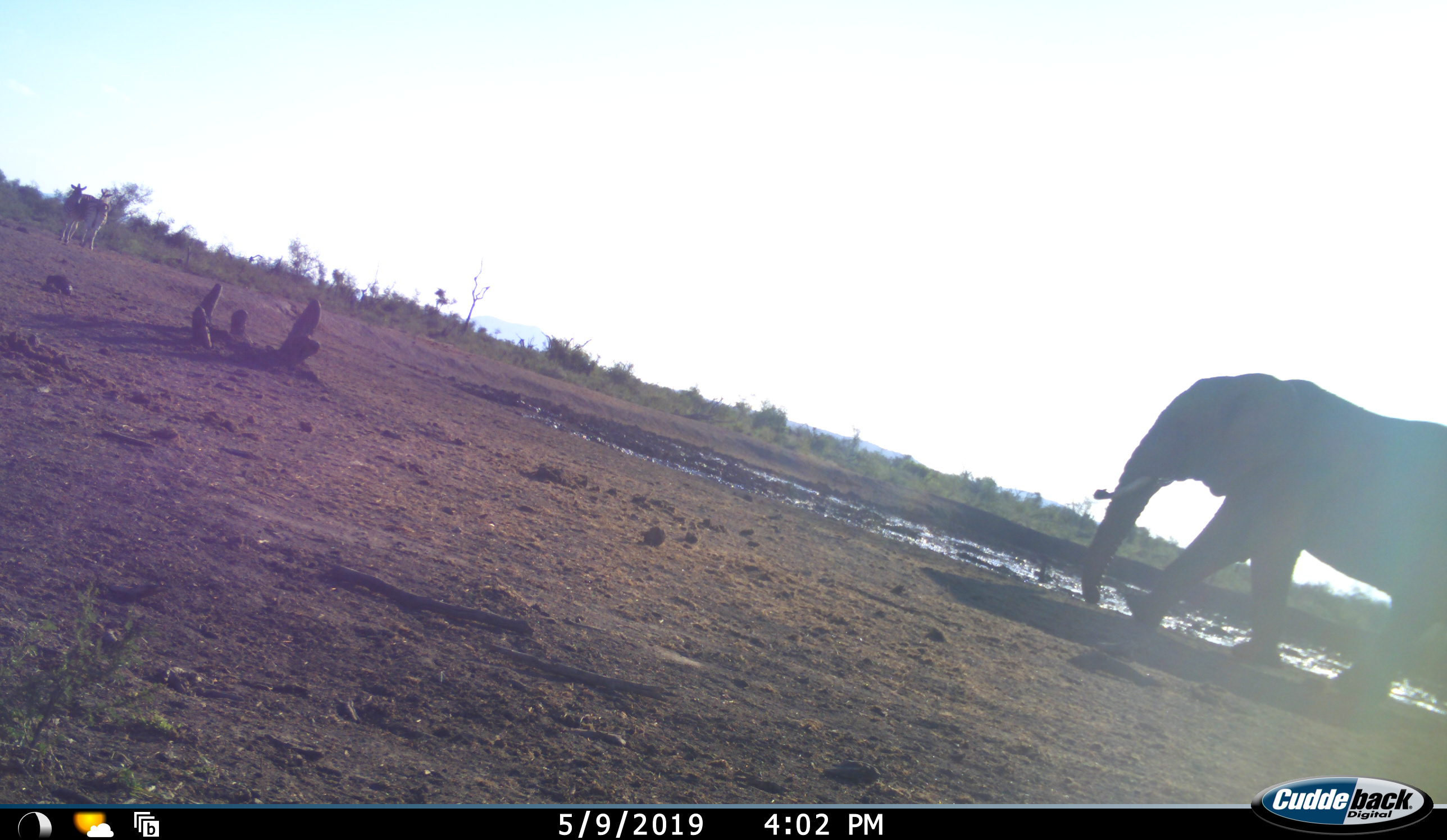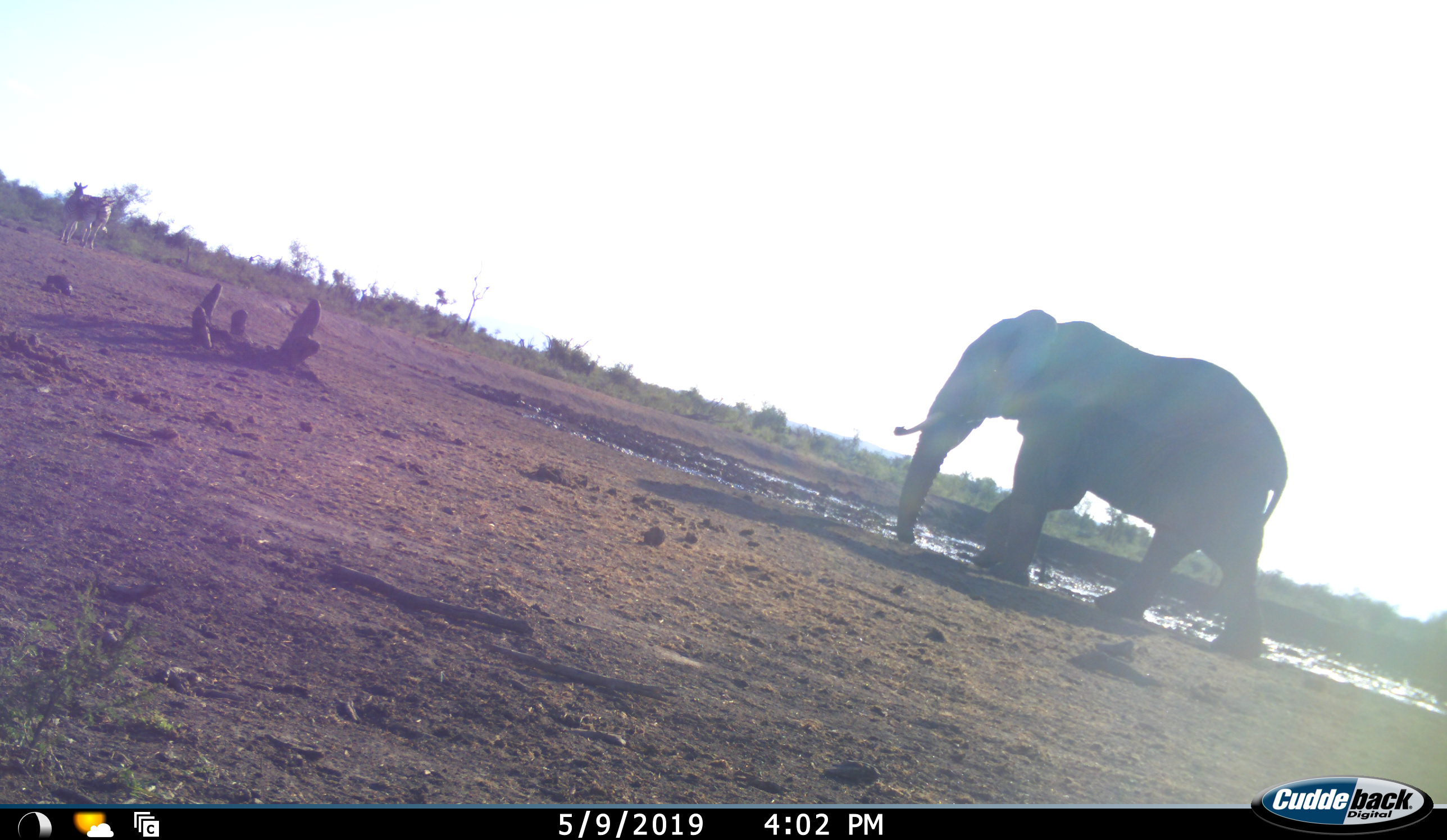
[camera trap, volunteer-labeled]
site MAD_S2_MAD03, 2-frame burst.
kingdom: Animalia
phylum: Chordata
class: Mammalia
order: Proboscidea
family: Elephantidae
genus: Loxodonta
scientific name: Loxodonta africana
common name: african bush elephant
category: elephant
Elephant (african bush elephant) (Loxodonta africana), count 1. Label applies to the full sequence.